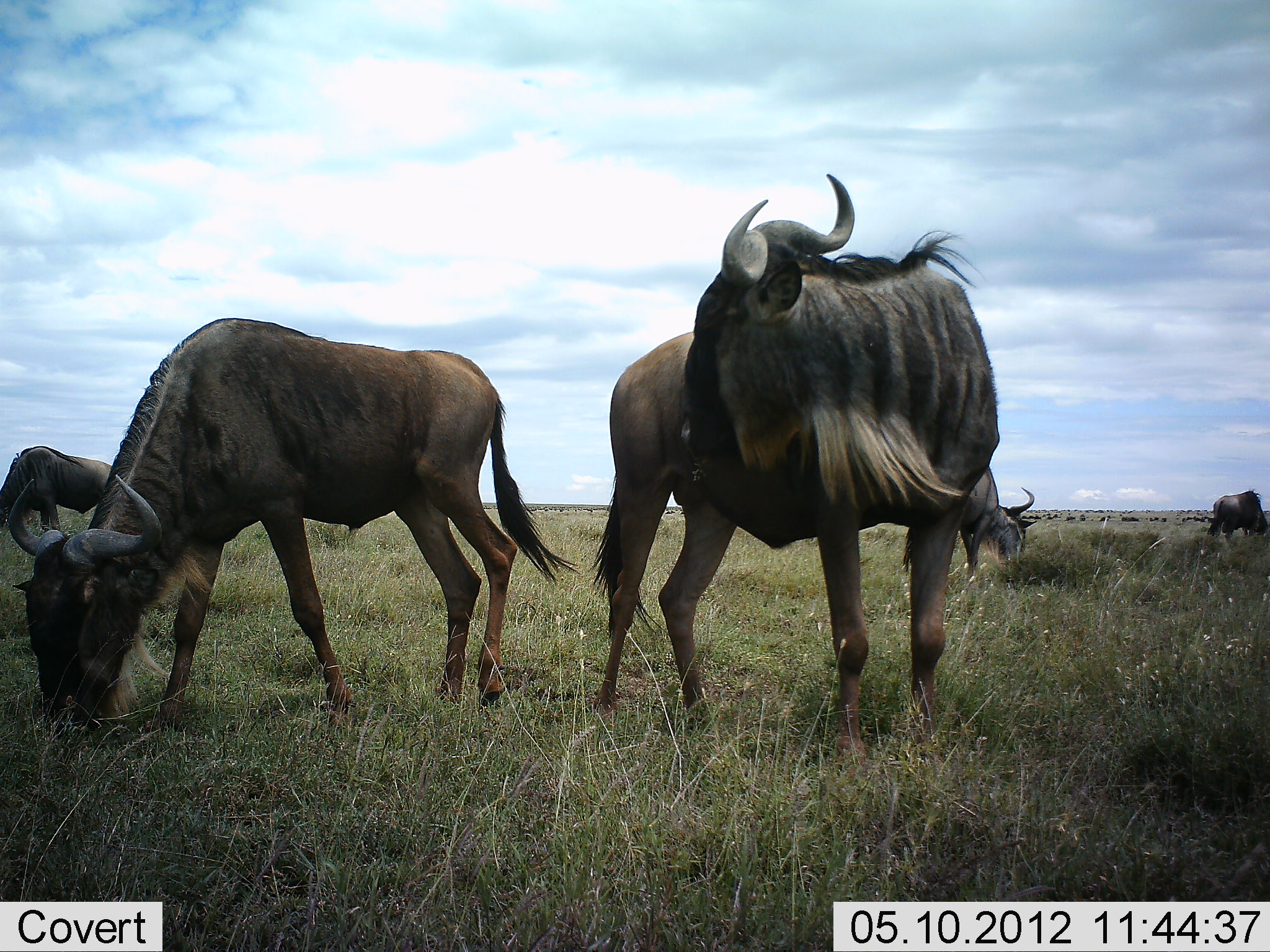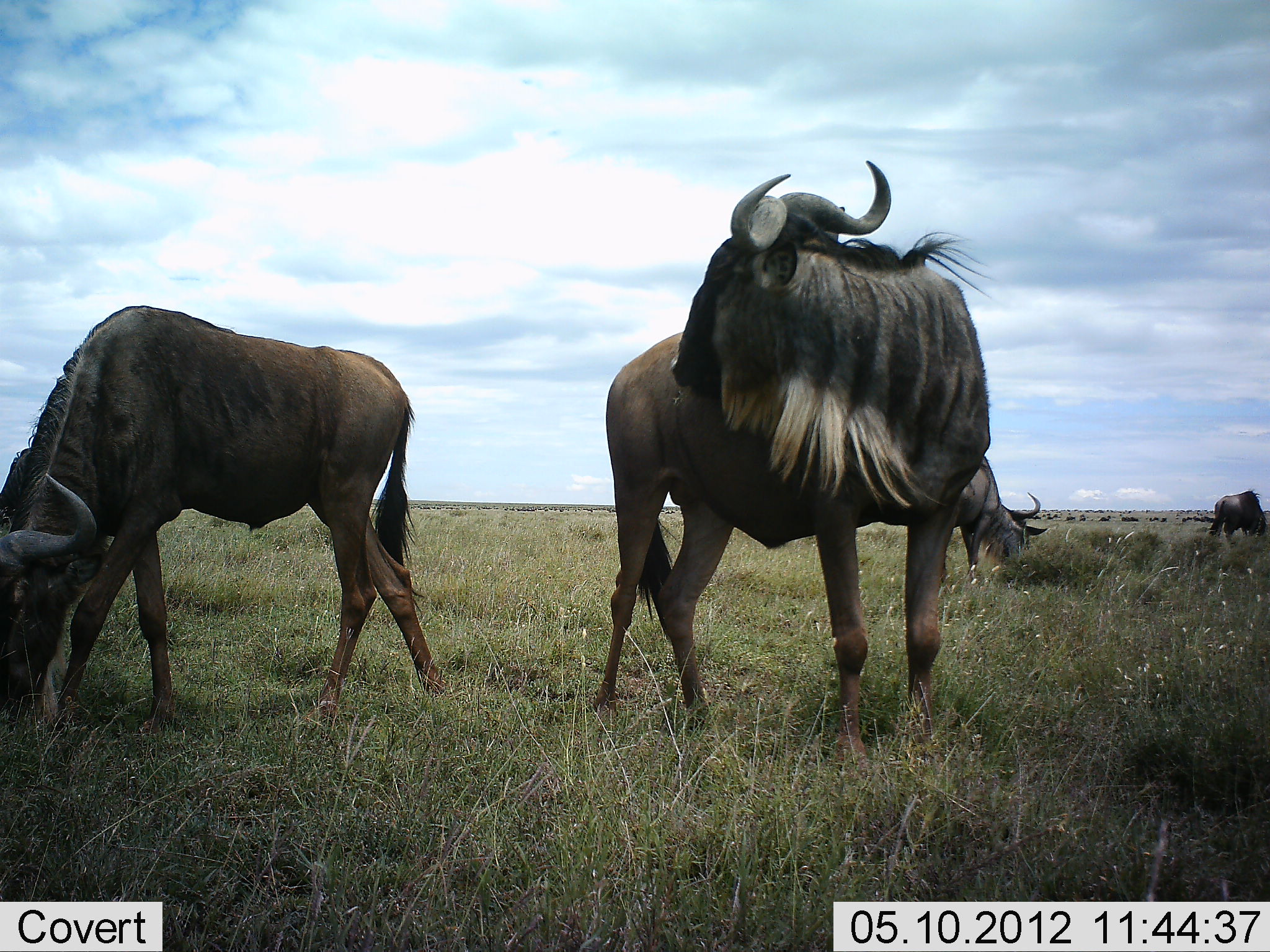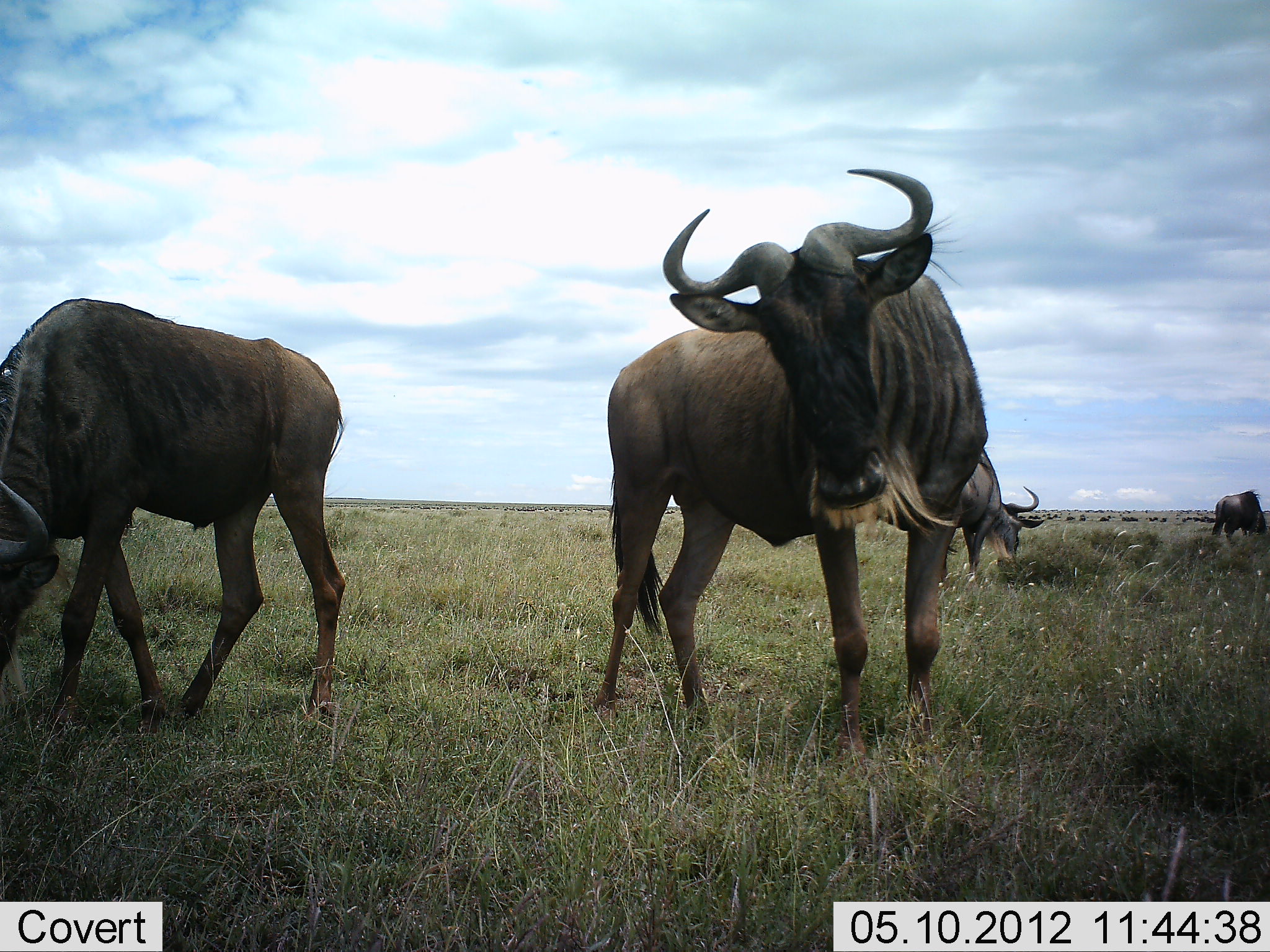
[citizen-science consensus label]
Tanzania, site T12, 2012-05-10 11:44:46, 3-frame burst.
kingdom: Animalia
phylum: Chordata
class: Mammalia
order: Artiodactyla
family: Bovidae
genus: Connochaetes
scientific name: Connochaetes taurinus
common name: blue wildebeest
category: wildebeest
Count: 11-50.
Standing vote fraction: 60%.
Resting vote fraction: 0%.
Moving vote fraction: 0%.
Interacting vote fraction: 0%.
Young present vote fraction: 0%.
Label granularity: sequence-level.